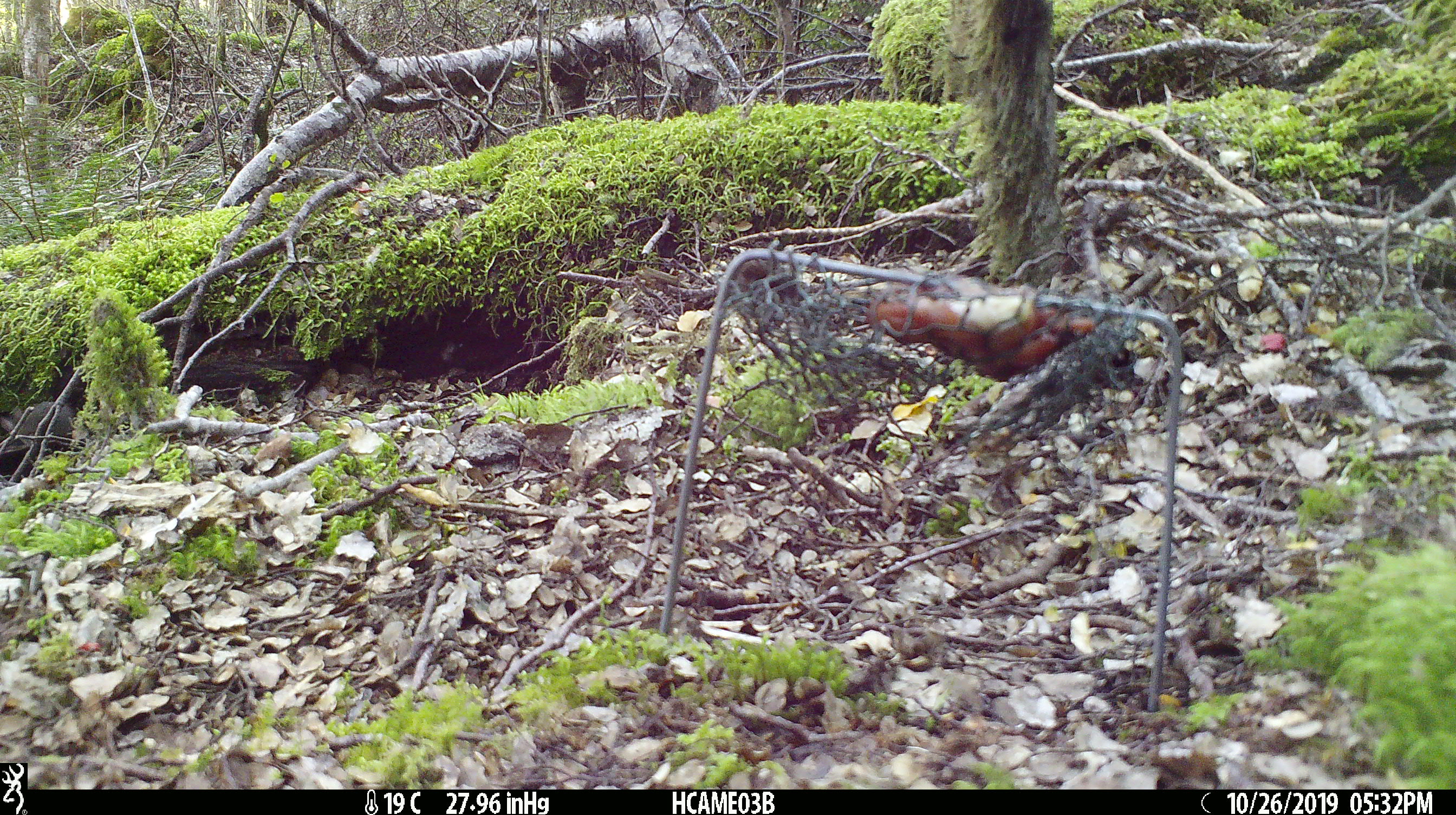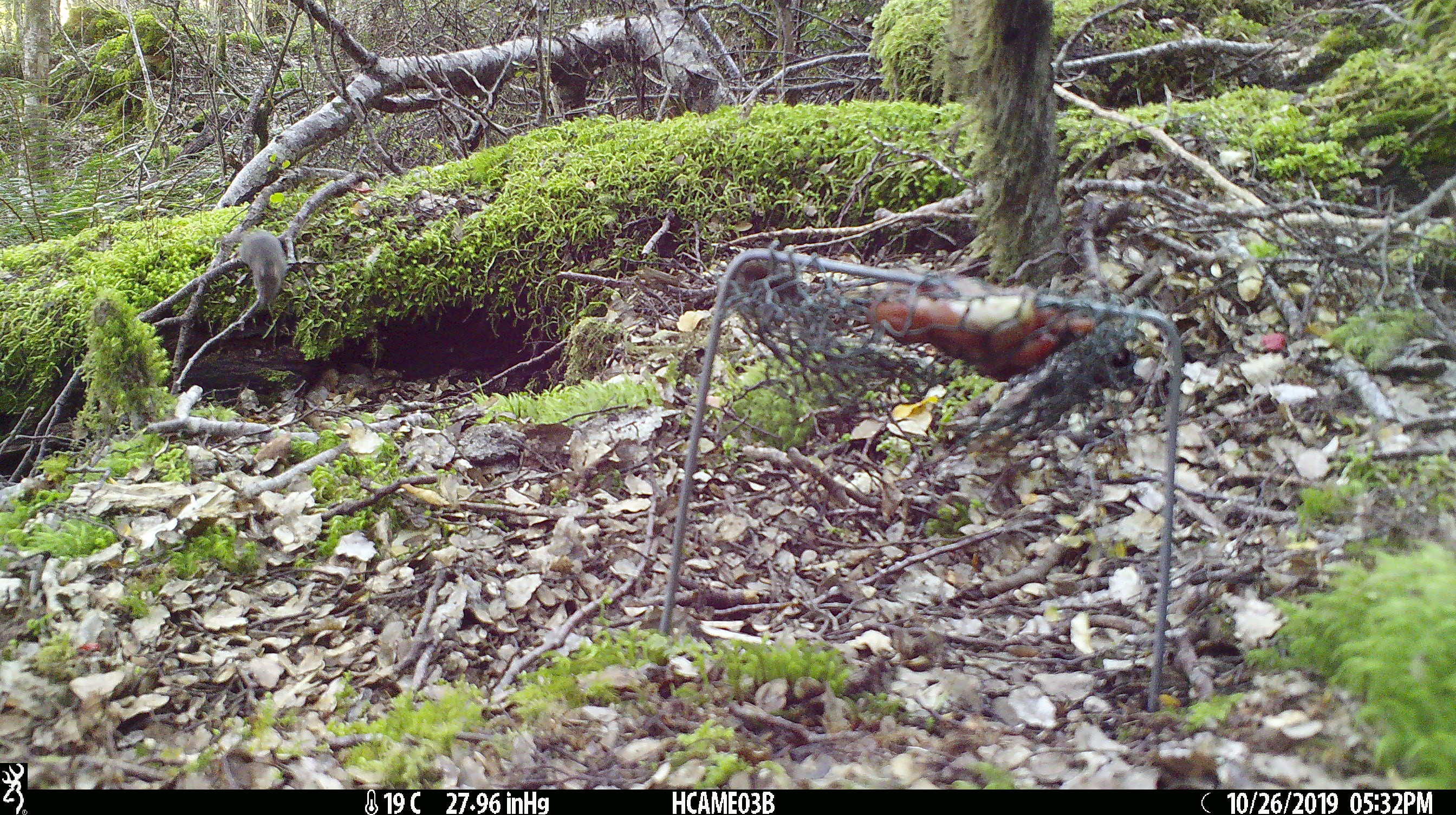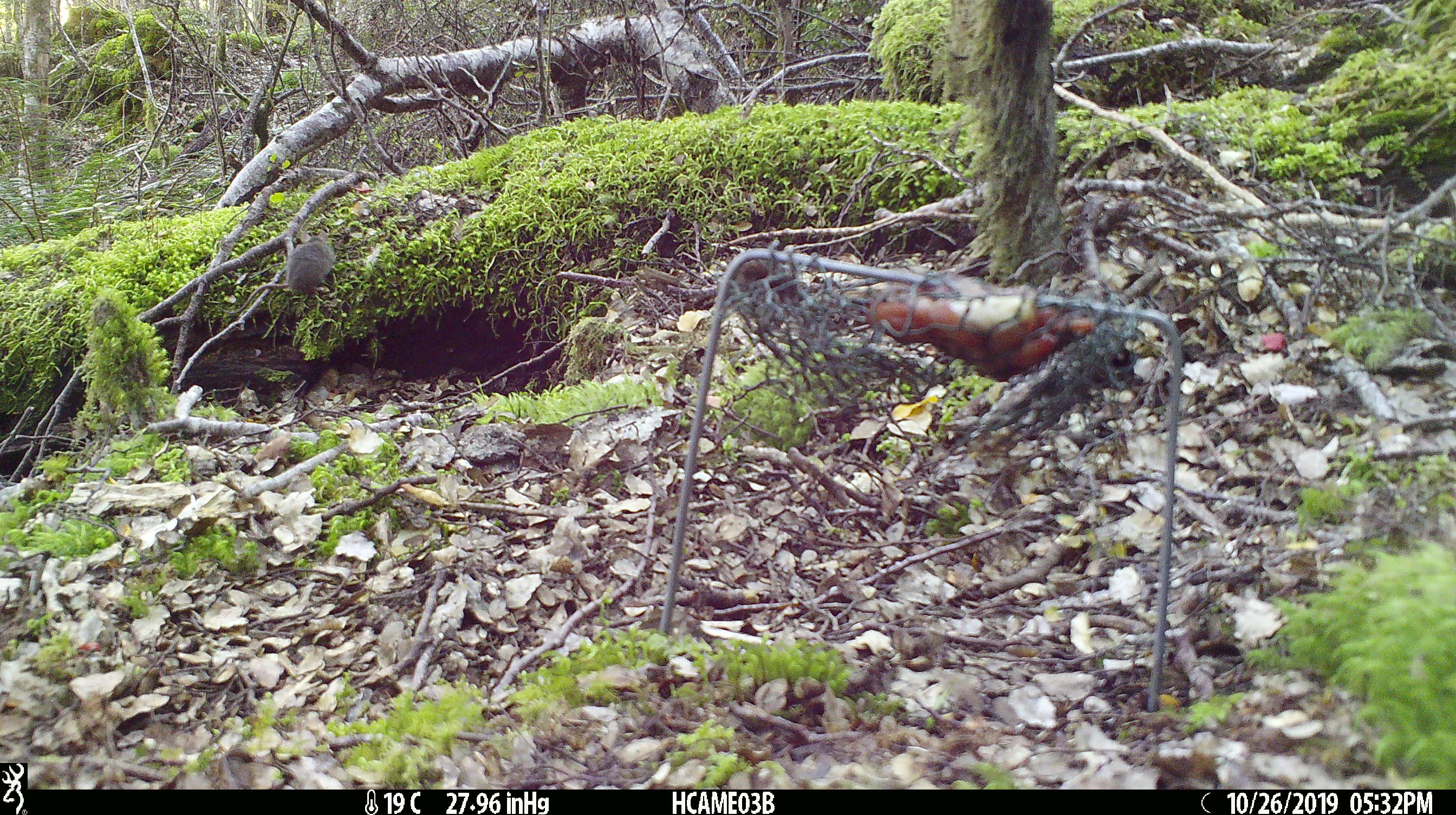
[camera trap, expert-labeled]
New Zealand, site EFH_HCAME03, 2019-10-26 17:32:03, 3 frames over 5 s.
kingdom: Animalia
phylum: Chordata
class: Mammalia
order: Rodentia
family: Muridae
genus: Mus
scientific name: Mus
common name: mouse